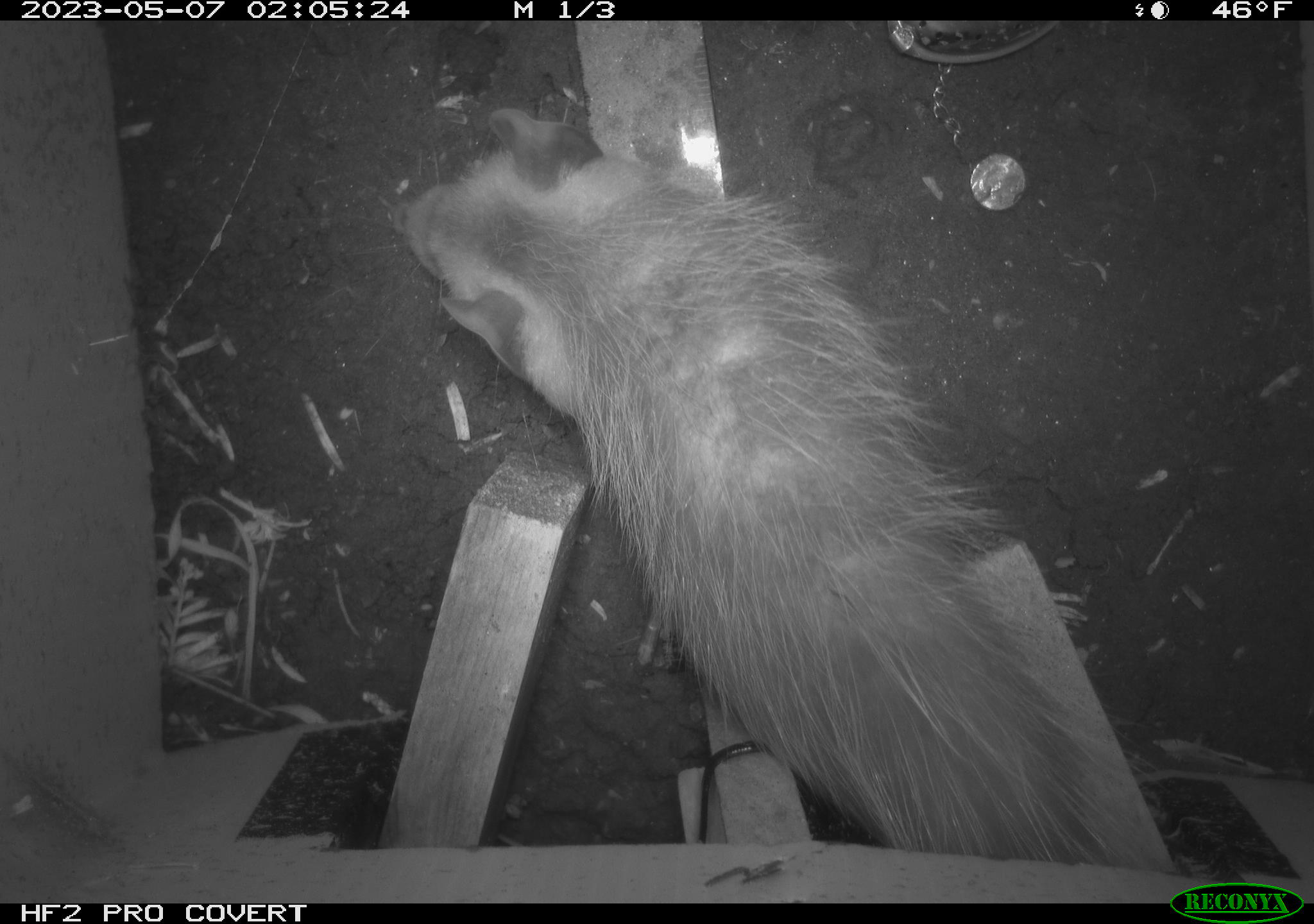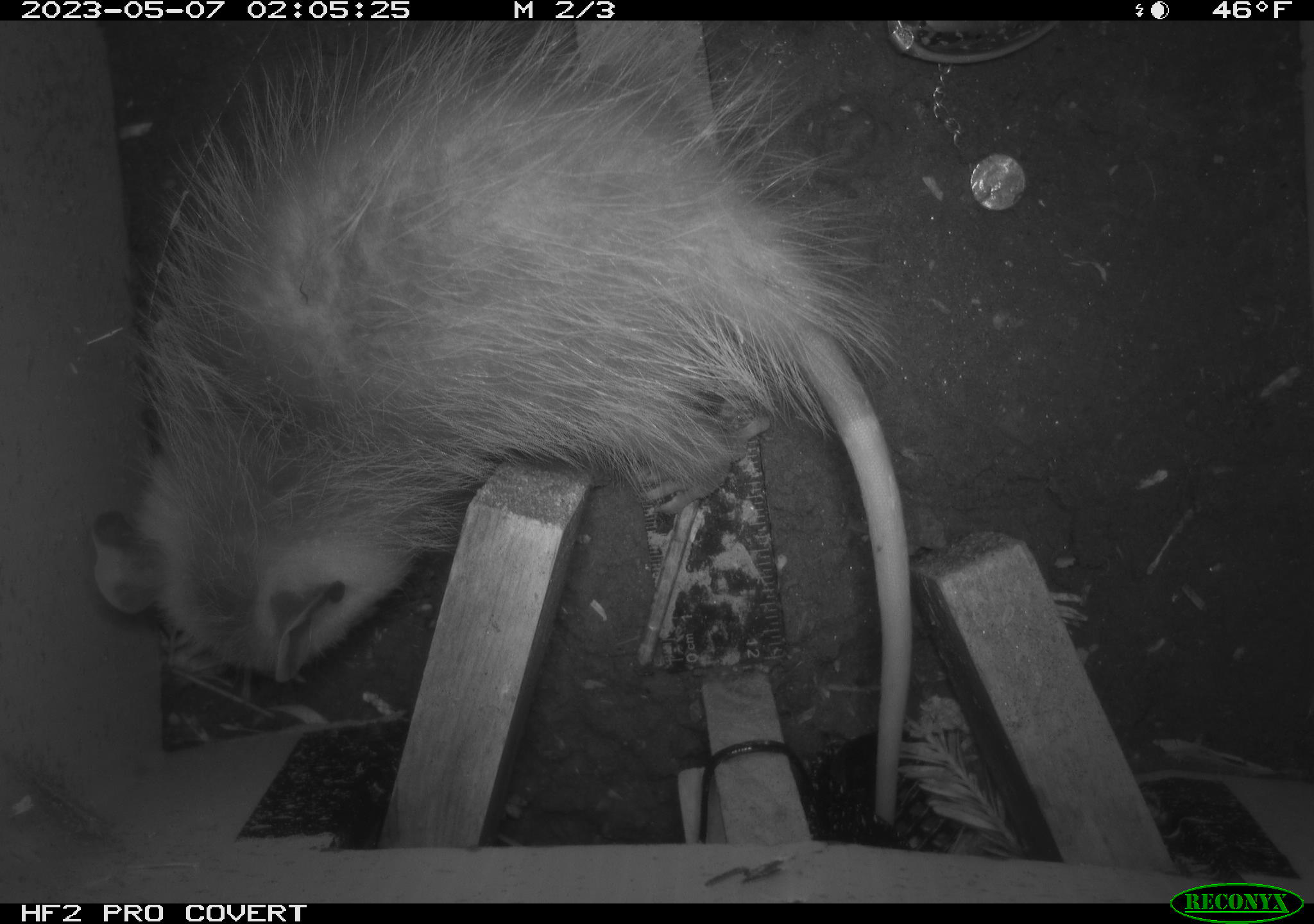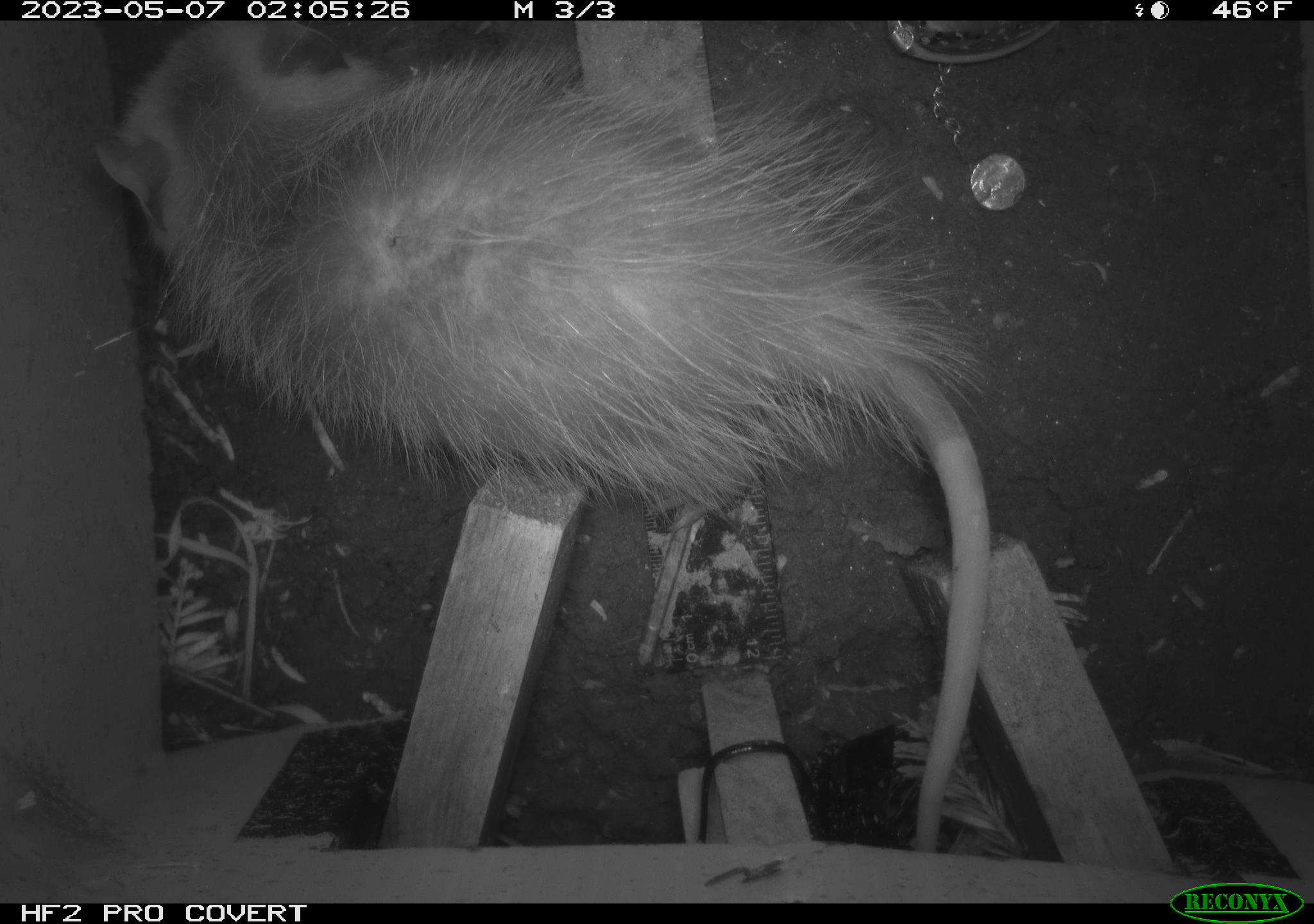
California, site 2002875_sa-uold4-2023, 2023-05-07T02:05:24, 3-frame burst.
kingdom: Animalia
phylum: Chordata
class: Mammalia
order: Didelphimorphia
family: Didelphidae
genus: Didelphis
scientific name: Didelphis virginiana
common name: virginia opossum